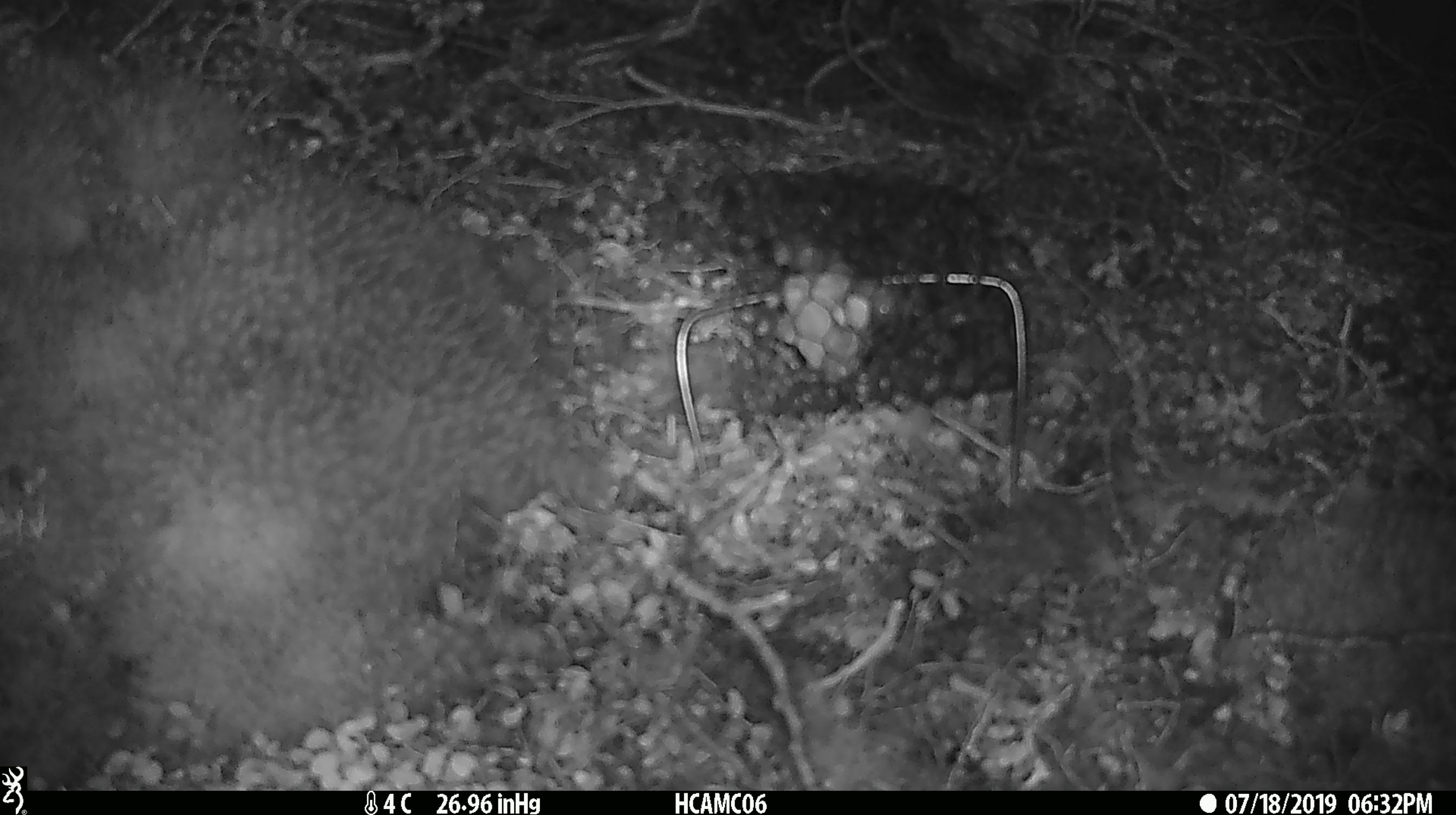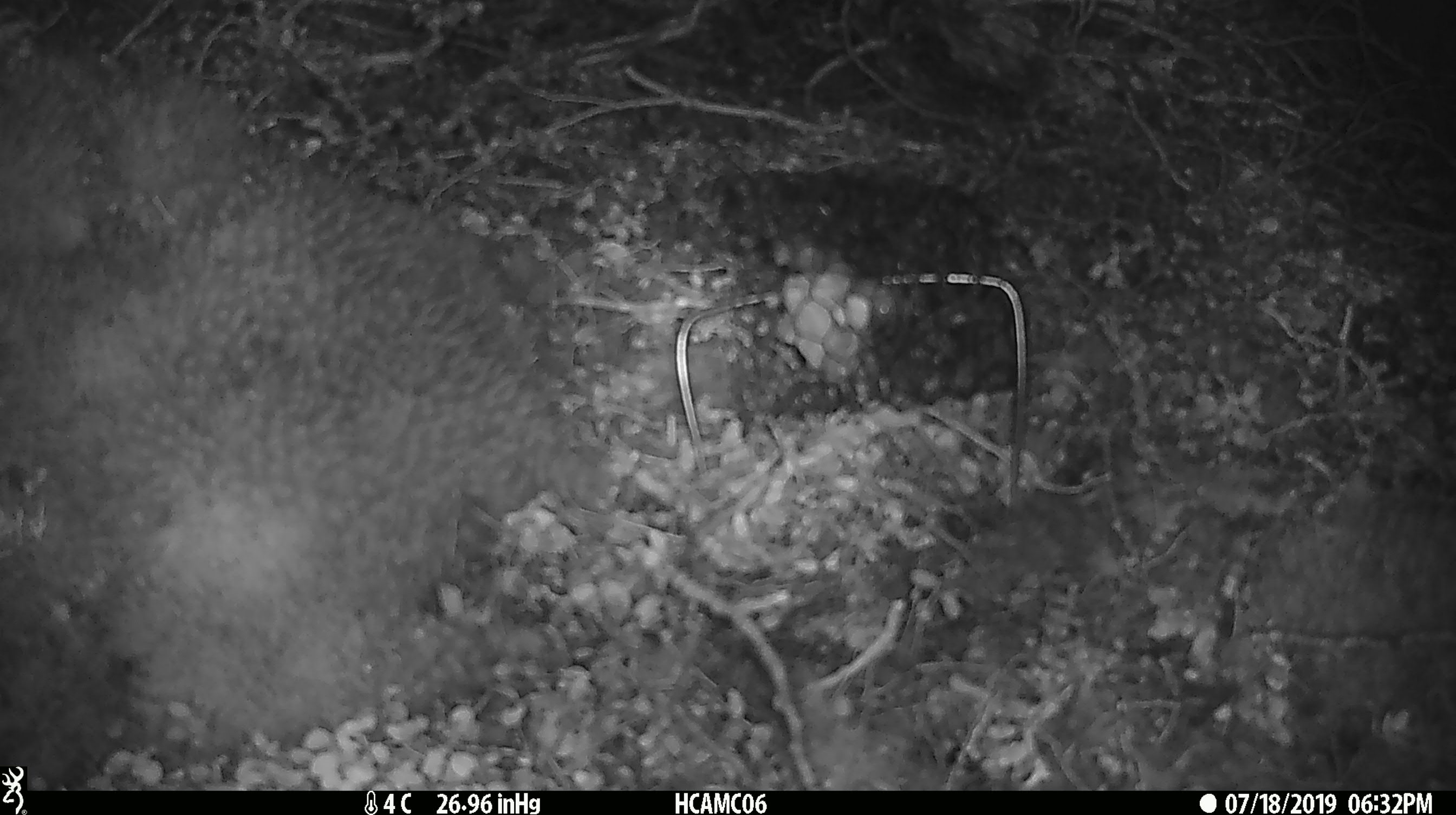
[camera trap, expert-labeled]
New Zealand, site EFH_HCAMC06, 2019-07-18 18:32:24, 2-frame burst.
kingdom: Animalia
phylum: Chordata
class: Mammalia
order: Rodentia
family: Muridae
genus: Mus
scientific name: Mus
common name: mouse